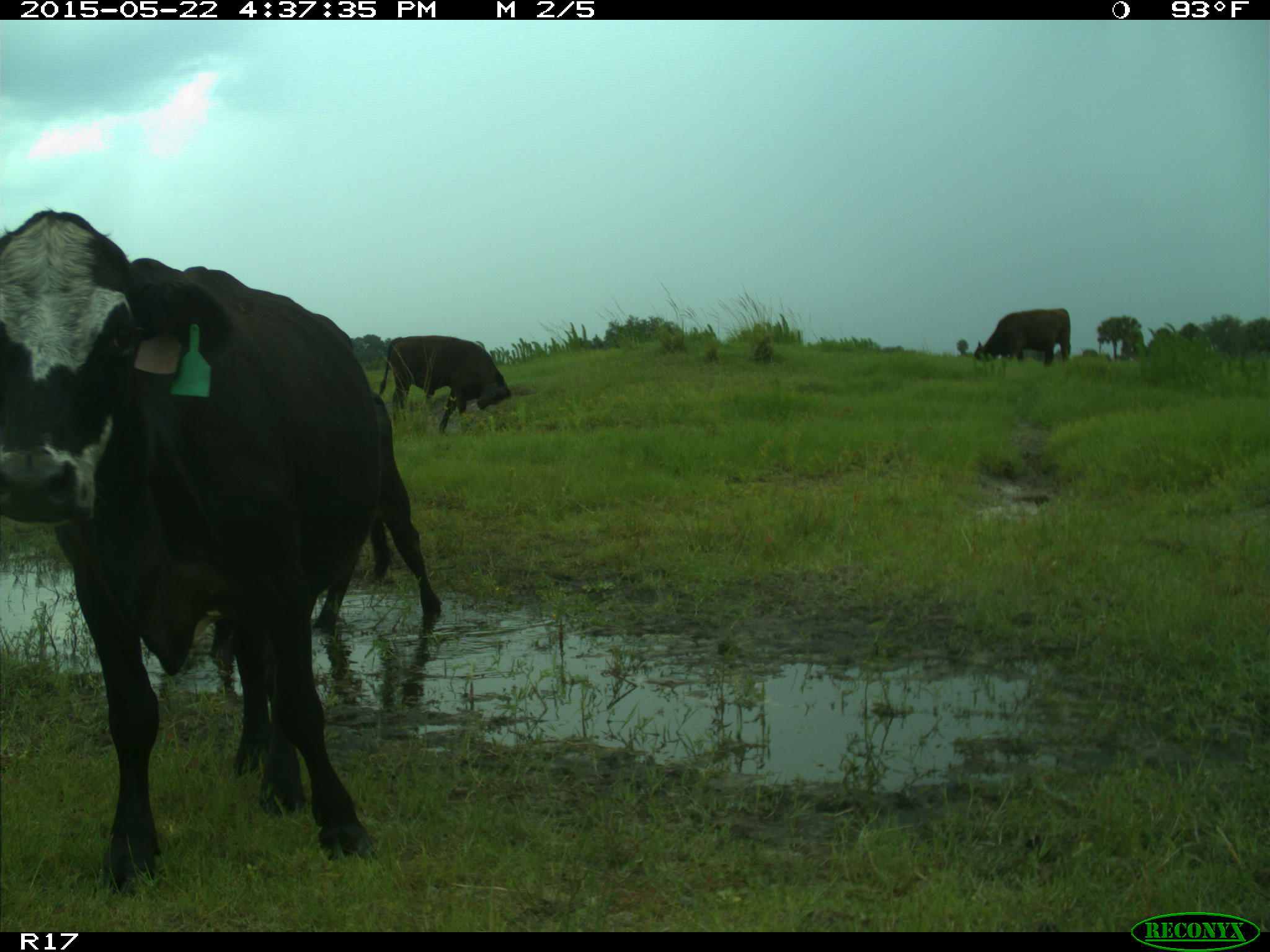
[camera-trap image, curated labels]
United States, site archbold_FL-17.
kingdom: Animalia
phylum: Chordata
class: Mammalia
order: Artiodactyla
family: Bovidae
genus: Bos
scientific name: Bos taurus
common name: domestic cow